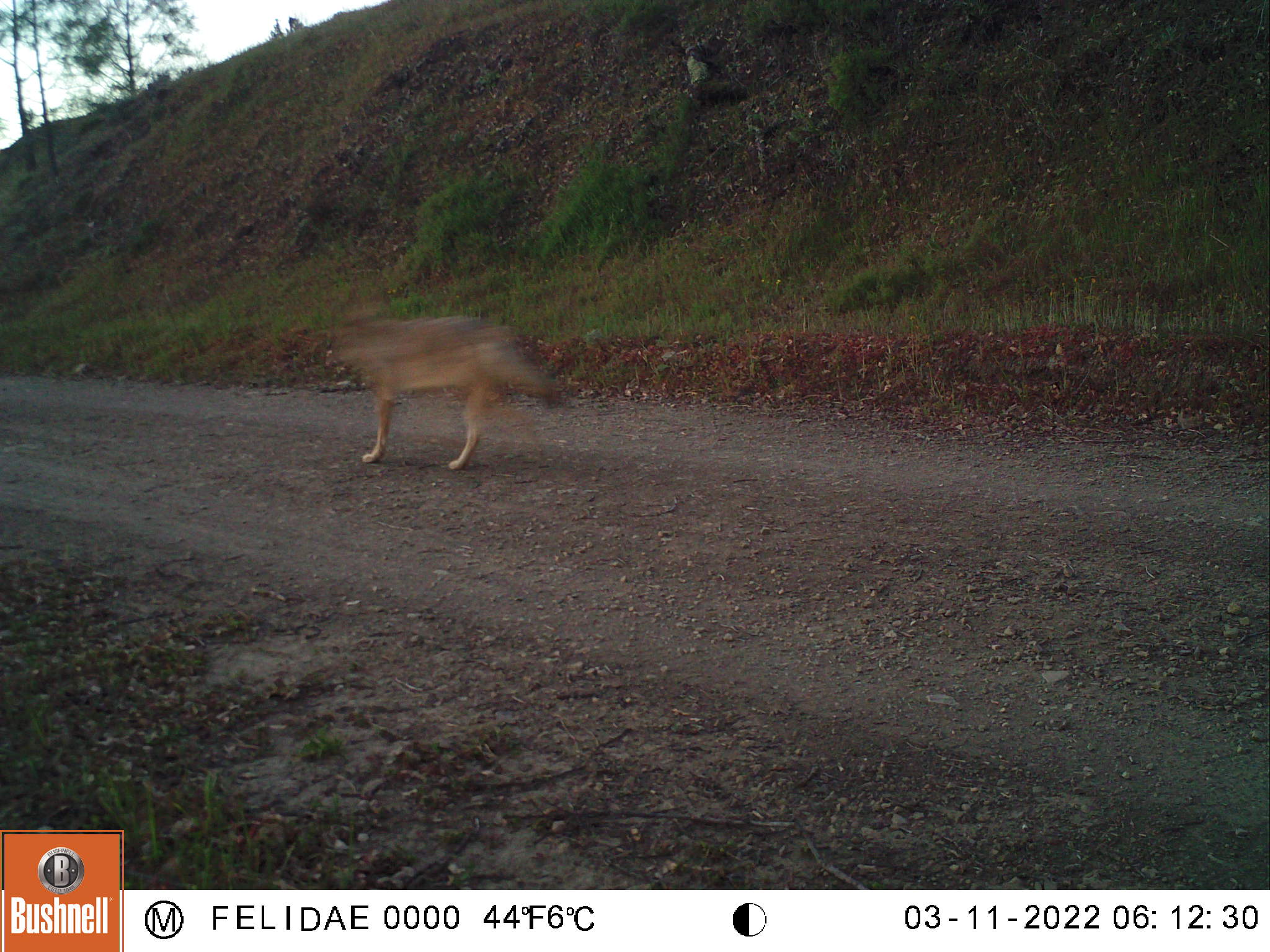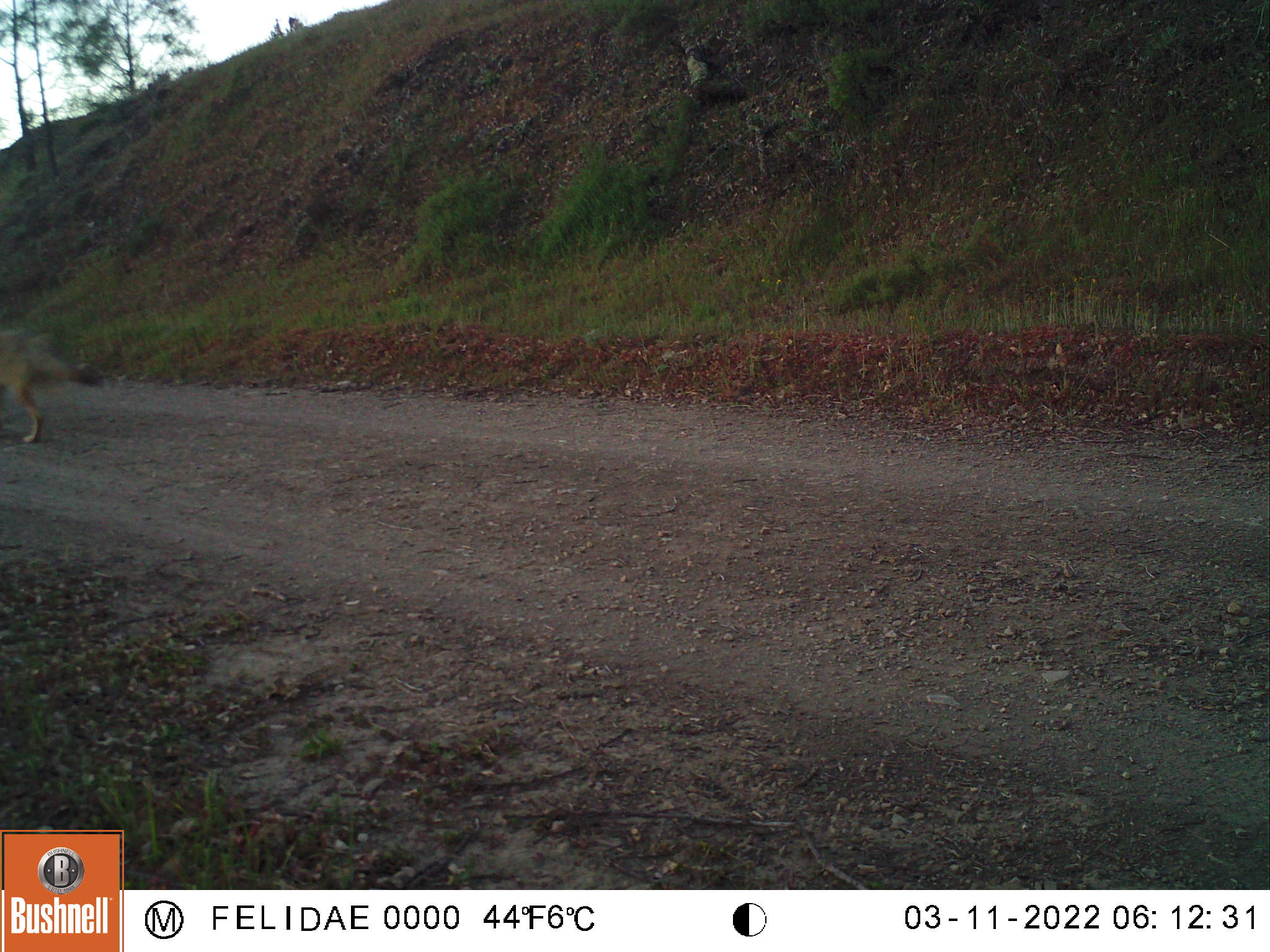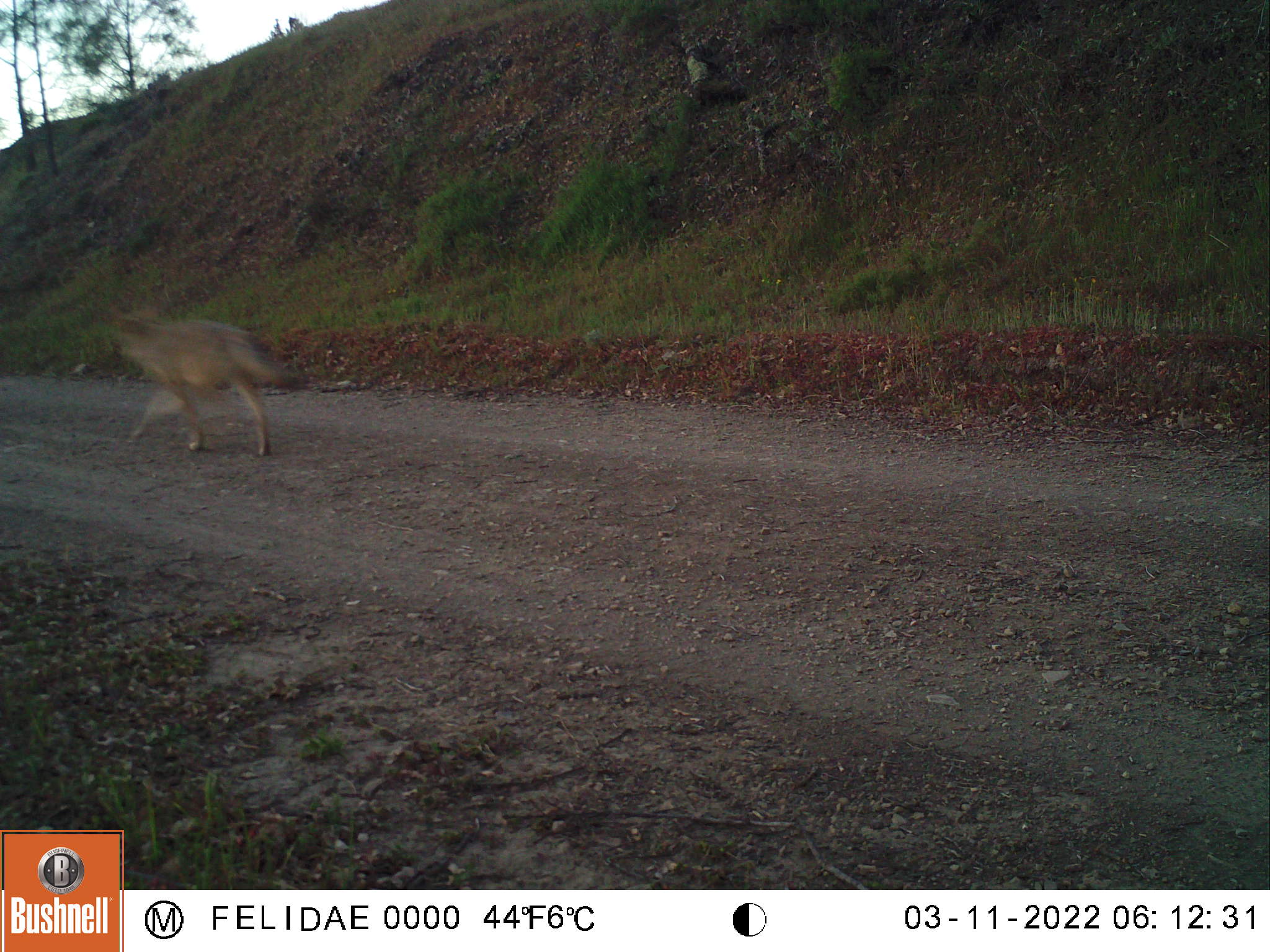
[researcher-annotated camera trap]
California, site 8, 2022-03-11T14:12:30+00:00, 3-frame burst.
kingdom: Animalia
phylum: Chordata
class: Mammalia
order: Carnivora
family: Canidae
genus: Canis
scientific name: Canis latrans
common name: coyote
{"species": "coyote (Canis latrans)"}